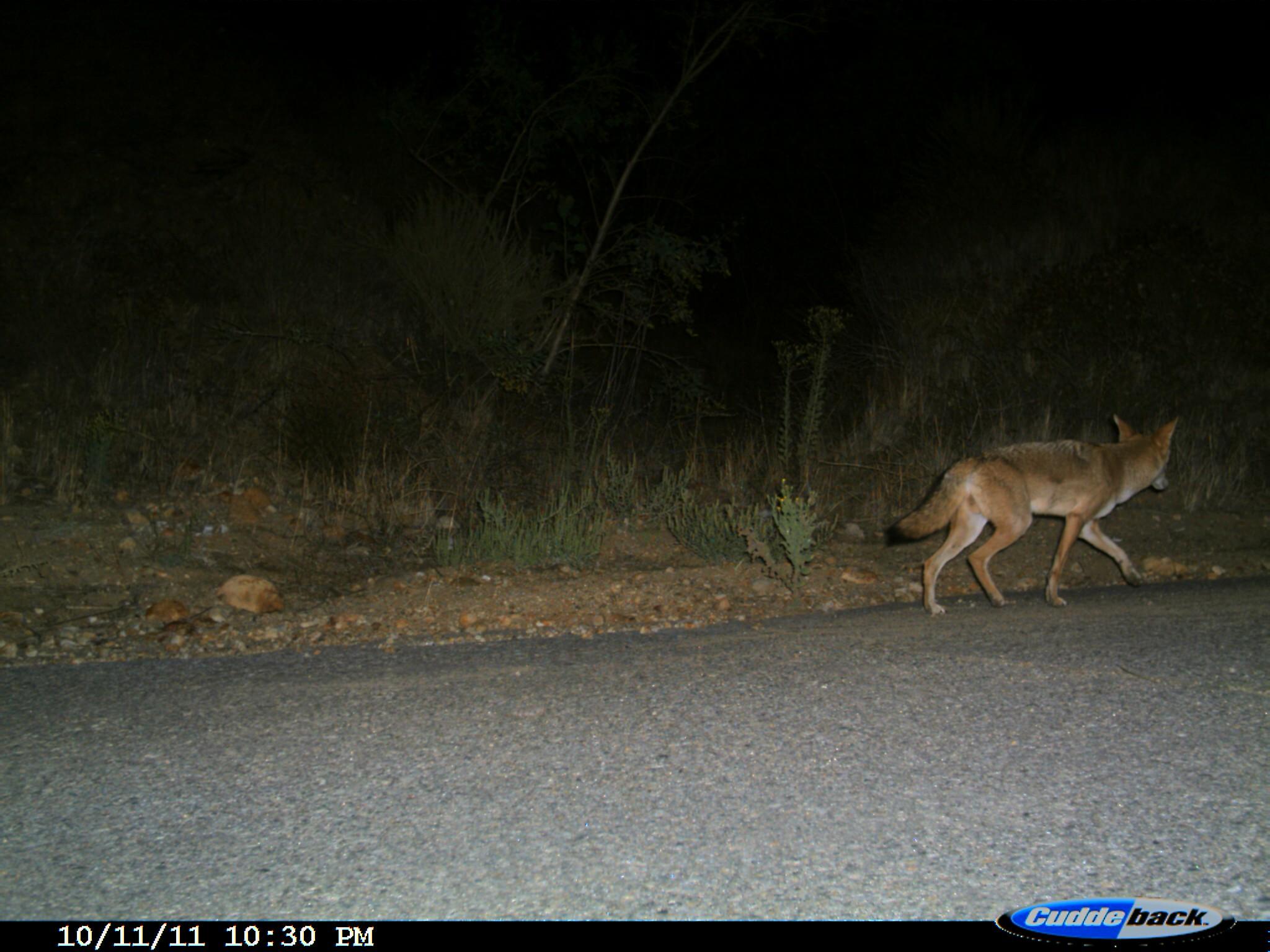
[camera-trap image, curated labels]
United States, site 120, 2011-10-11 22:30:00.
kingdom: Animalia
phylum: Chordata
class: Mammalia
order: Carnivora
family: Canidae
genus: Canis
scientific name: Canis latrans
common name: coyote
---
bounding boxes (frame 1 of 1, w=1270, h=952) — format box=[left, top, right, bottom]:
coyote: box=[868, 408, 1194, 625]